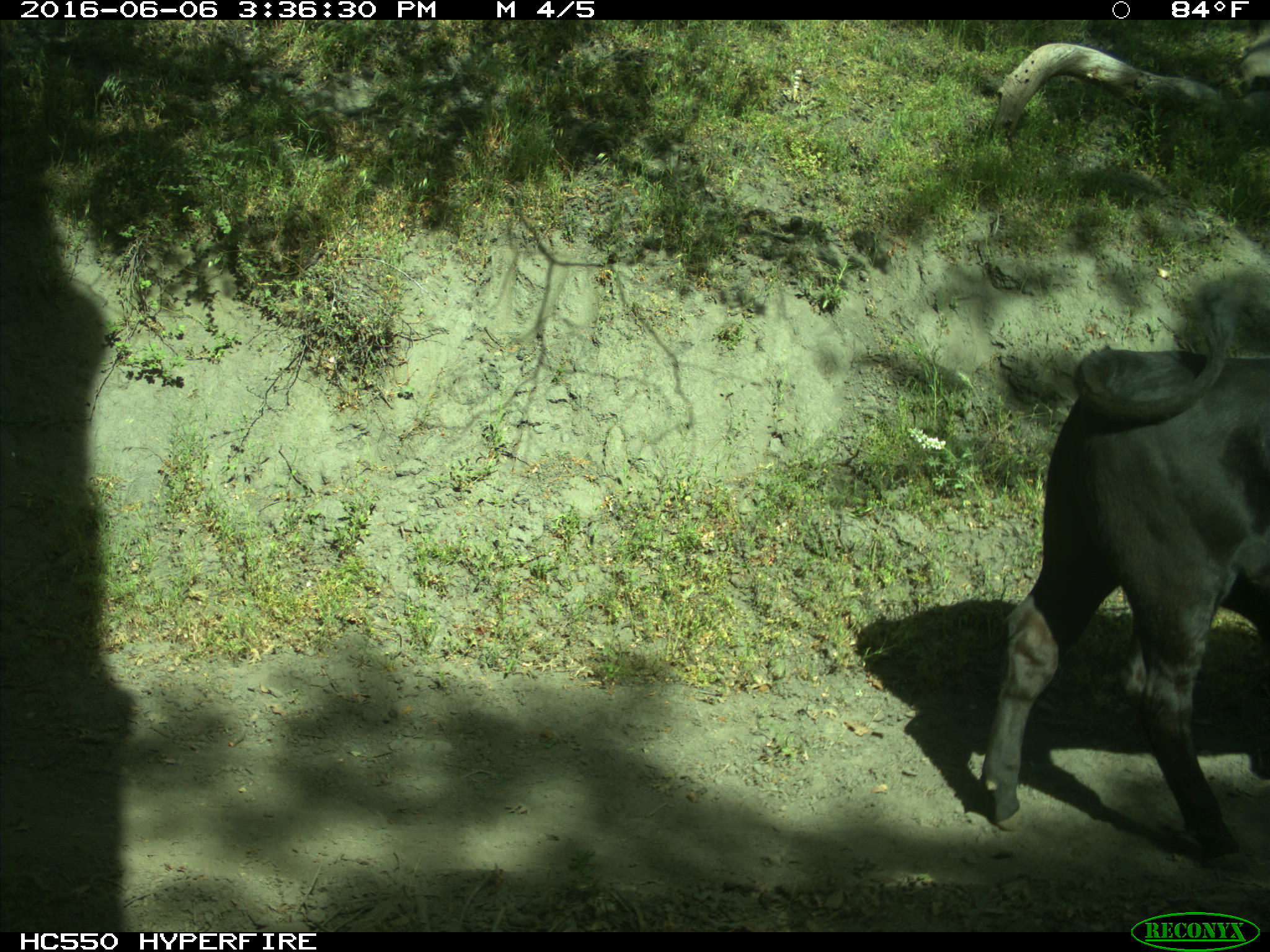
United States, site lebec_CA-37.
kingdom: Animalia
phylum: Chordata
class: Mammalia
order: Artiodactyla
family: Bovidae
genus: Bos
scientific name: Bos taurus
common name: domestic cow